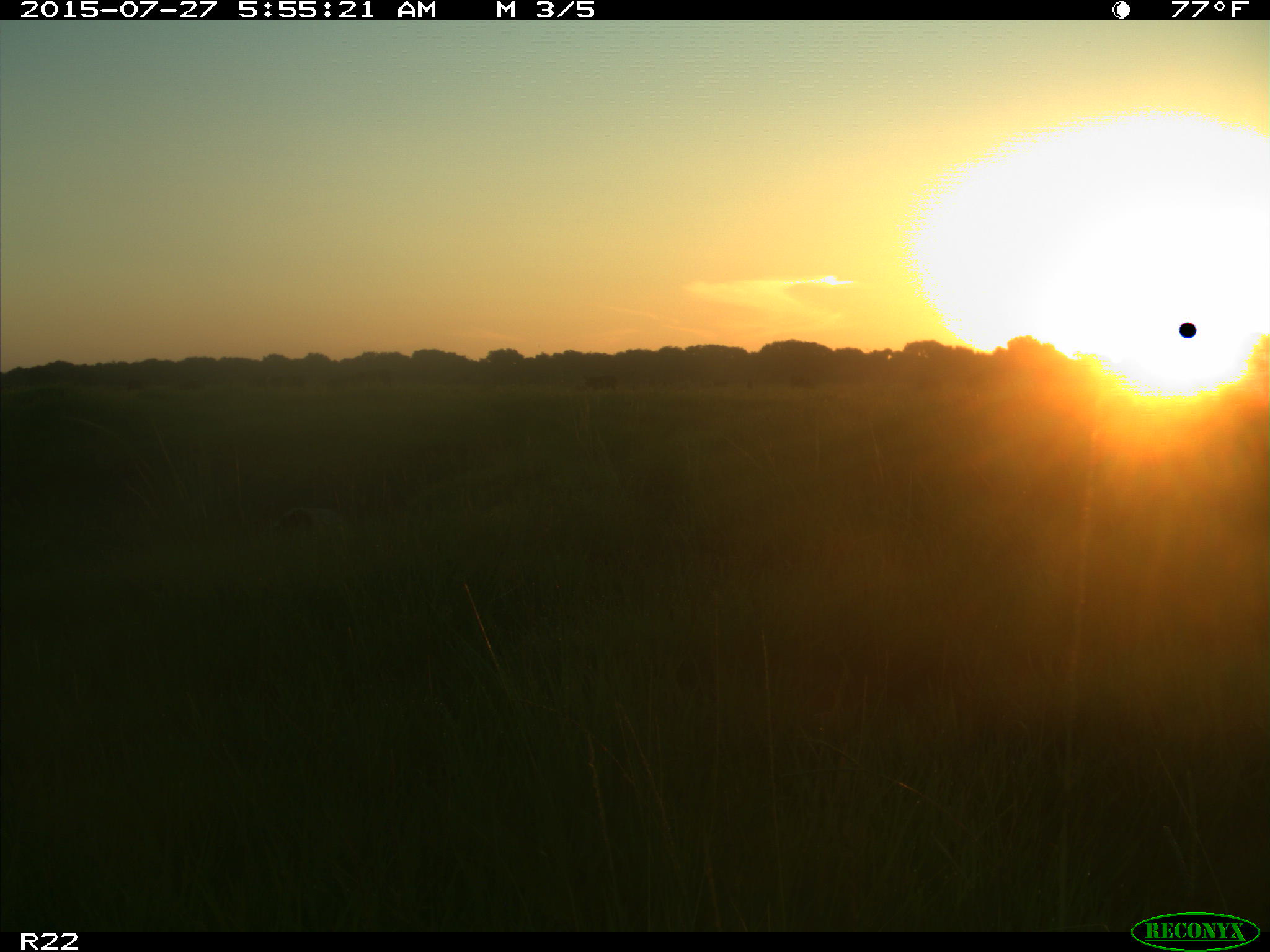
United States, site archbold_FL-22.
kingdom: Animalia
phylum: Chordata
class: Mammalia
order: Artiodactyla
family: Bovidae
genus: Bos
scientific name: Bos taurus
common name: domestic cow